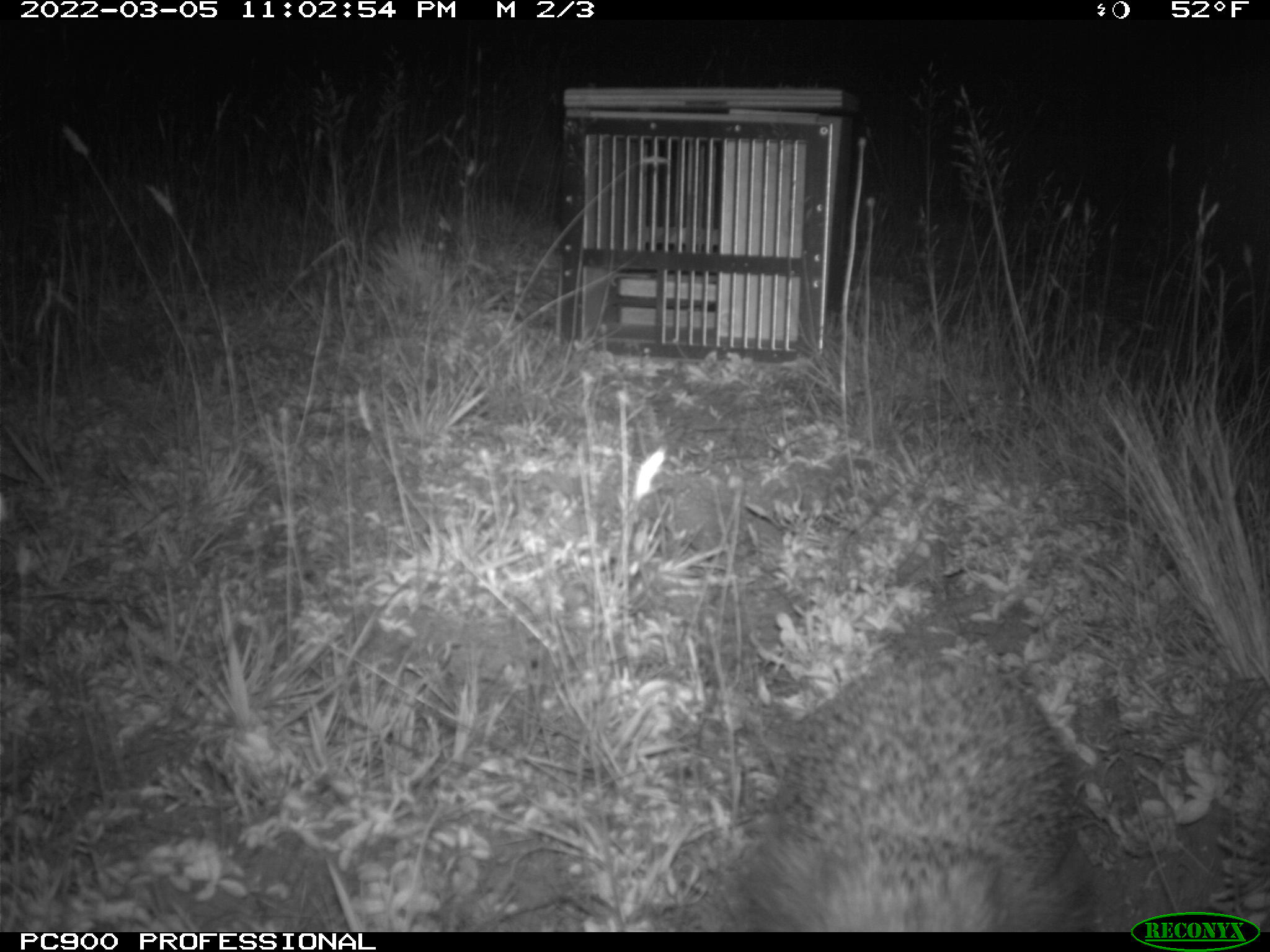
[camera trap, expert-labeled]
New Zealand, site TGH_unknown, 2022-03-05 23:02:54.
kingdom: Animalia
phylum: Chordata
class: Mammalia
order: Eulipotyphla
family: Erinaceidae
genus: Erinaceus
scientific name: Erinaceus europaeus europaeus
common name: european hedgehog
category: hedgehog